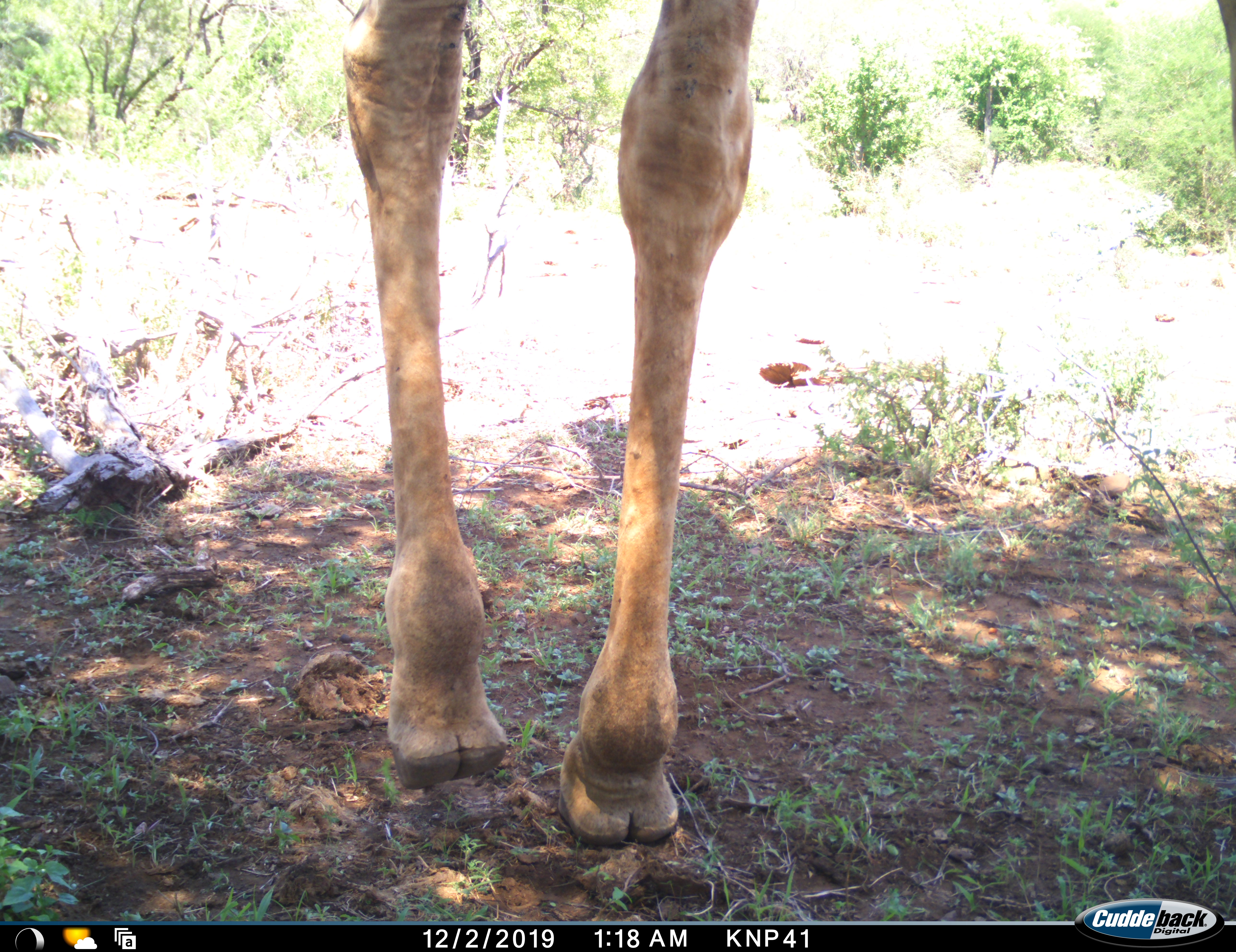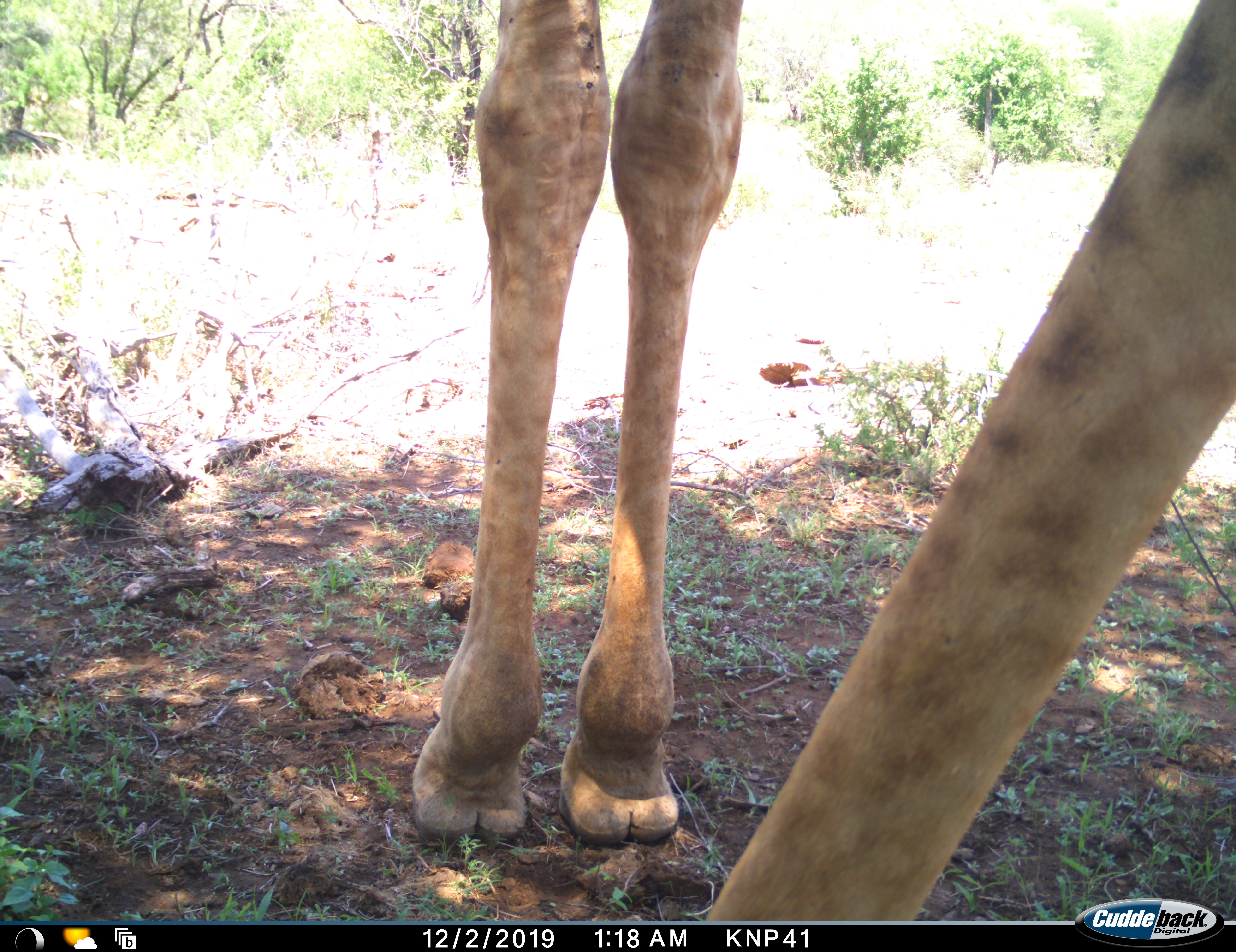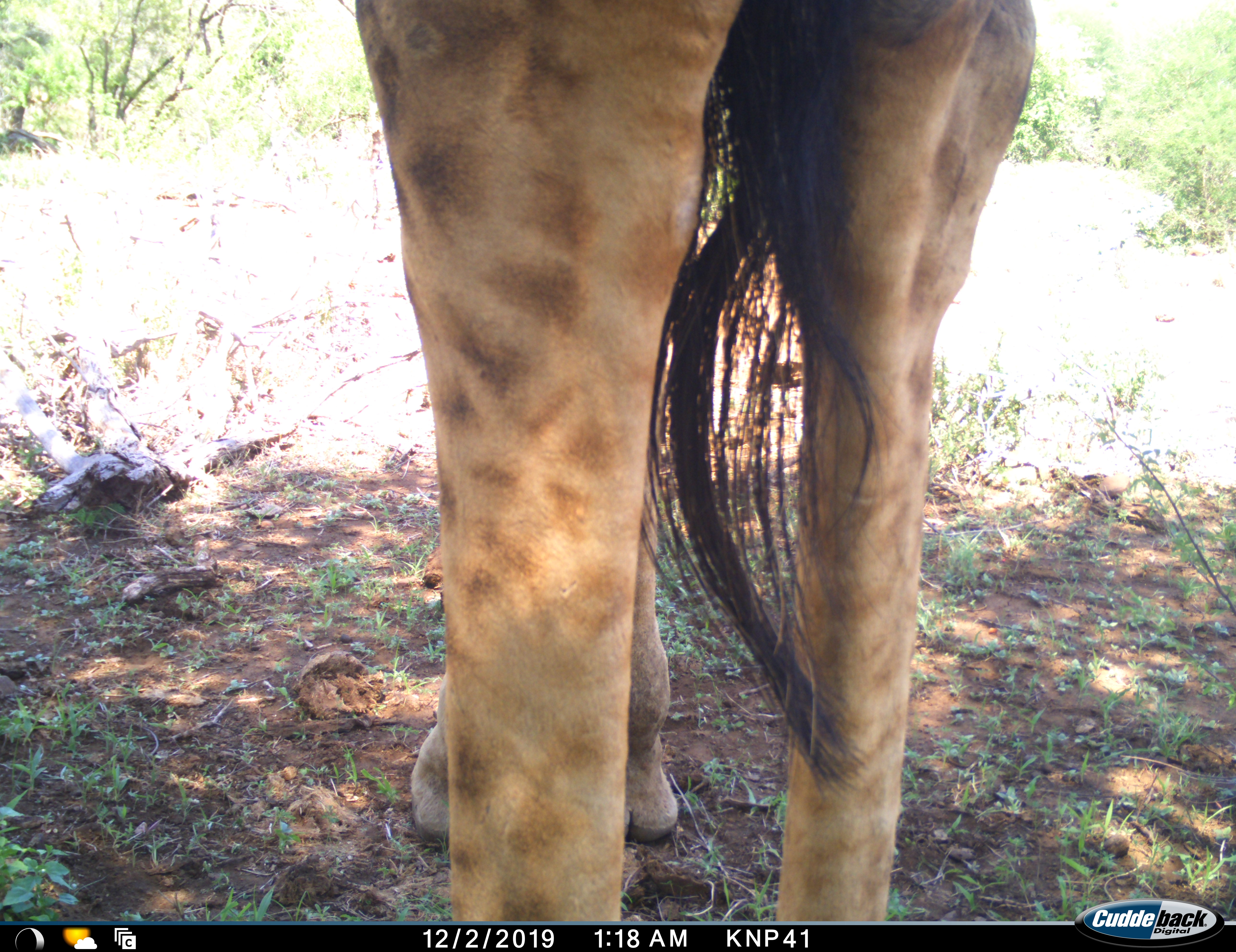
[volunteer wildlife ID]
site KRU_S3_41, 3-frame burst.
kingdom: Animalia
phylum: Chordata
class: Mammalia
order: Artiodactyla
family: Giraffidae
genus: Giraffa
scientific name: Giraffa camelopardalis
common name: giraffe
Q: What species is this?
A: Giraffe (Giraffa camelopardalis).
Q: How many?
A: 1.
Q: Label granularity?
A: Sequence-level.